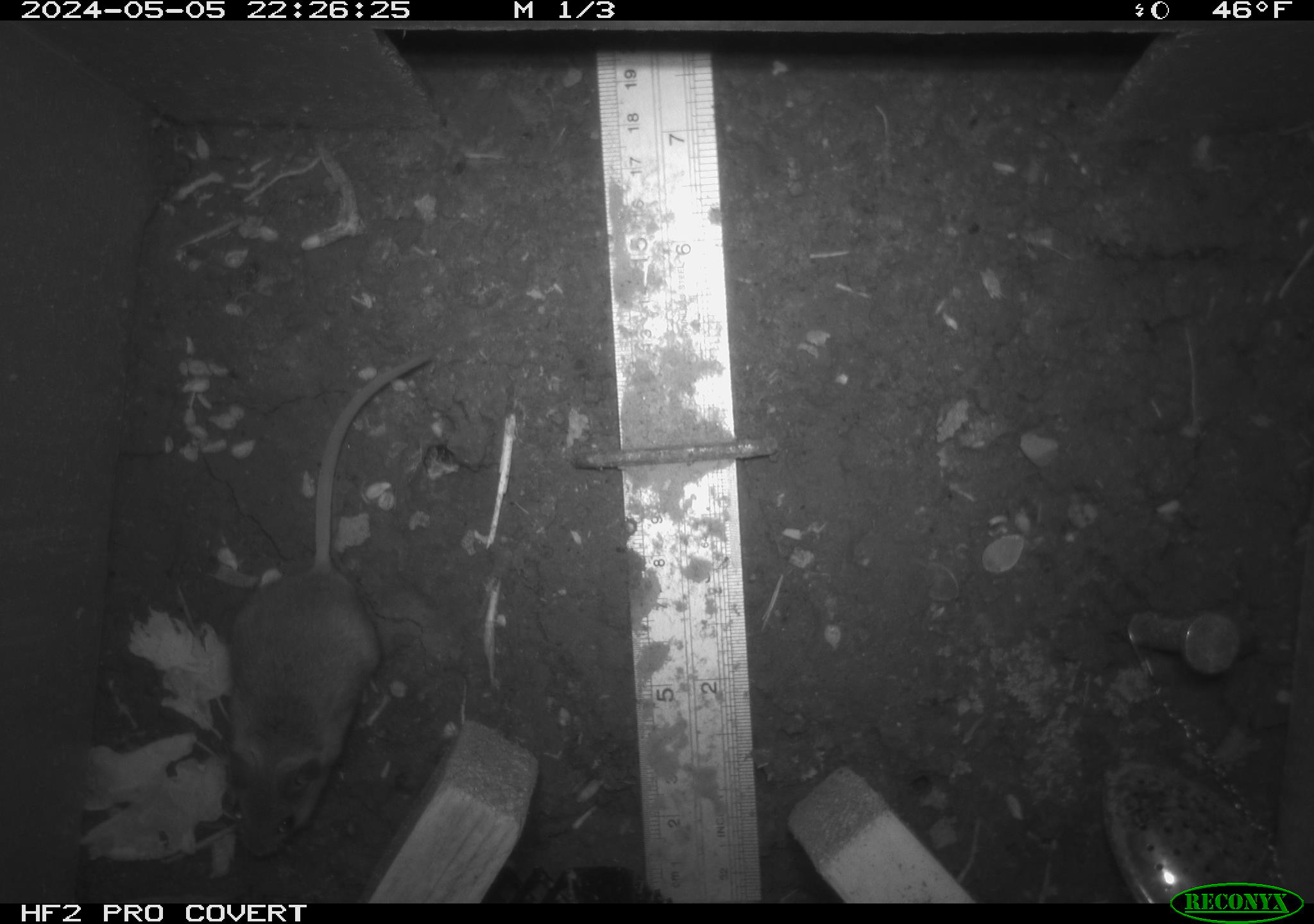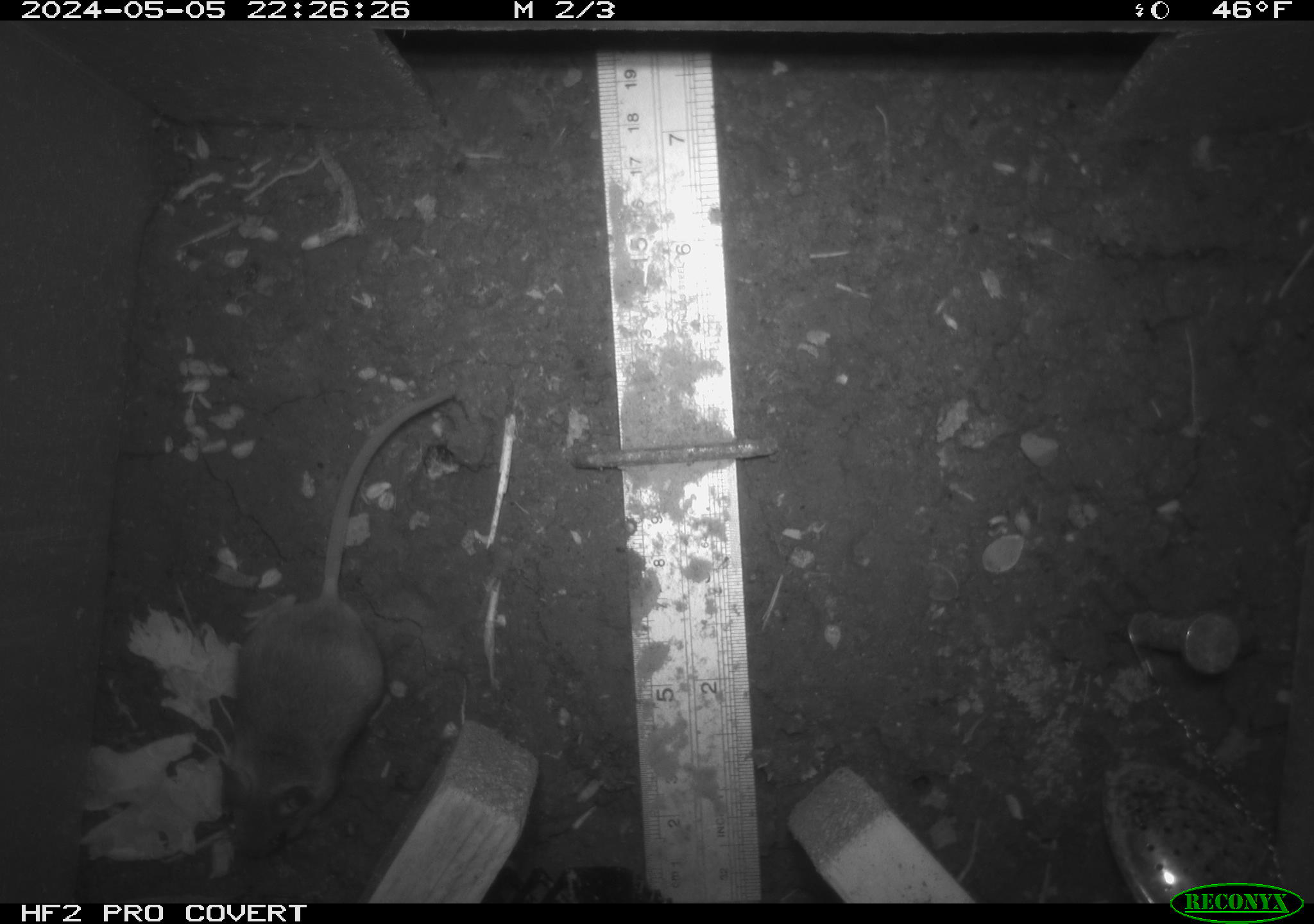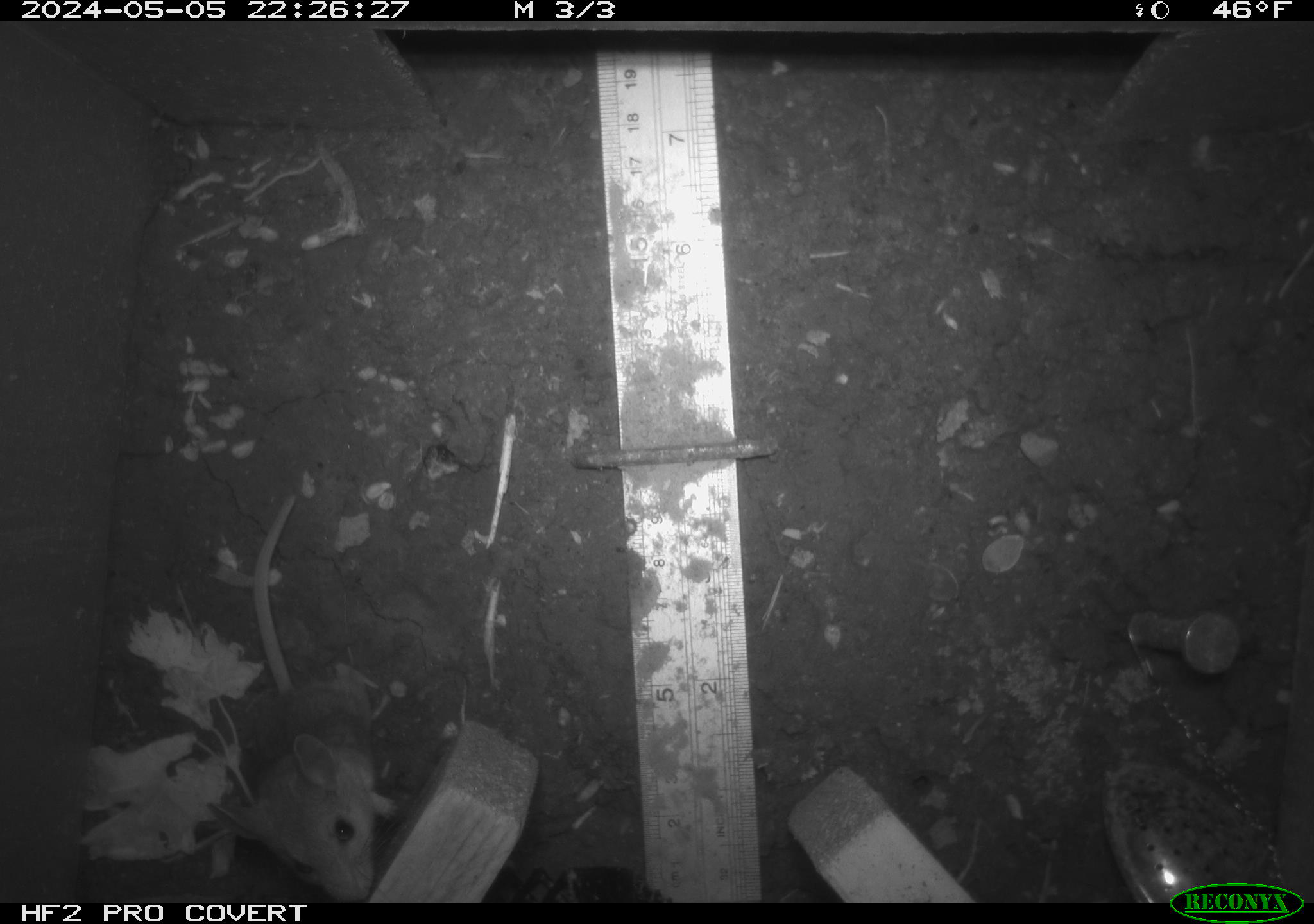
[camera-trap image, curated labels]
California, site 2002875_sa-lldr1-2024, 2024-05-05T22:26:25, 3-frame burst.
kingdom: Animalia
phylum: Chordata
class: Mammalia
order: Rodentia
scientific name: Rodentia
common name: mouse species